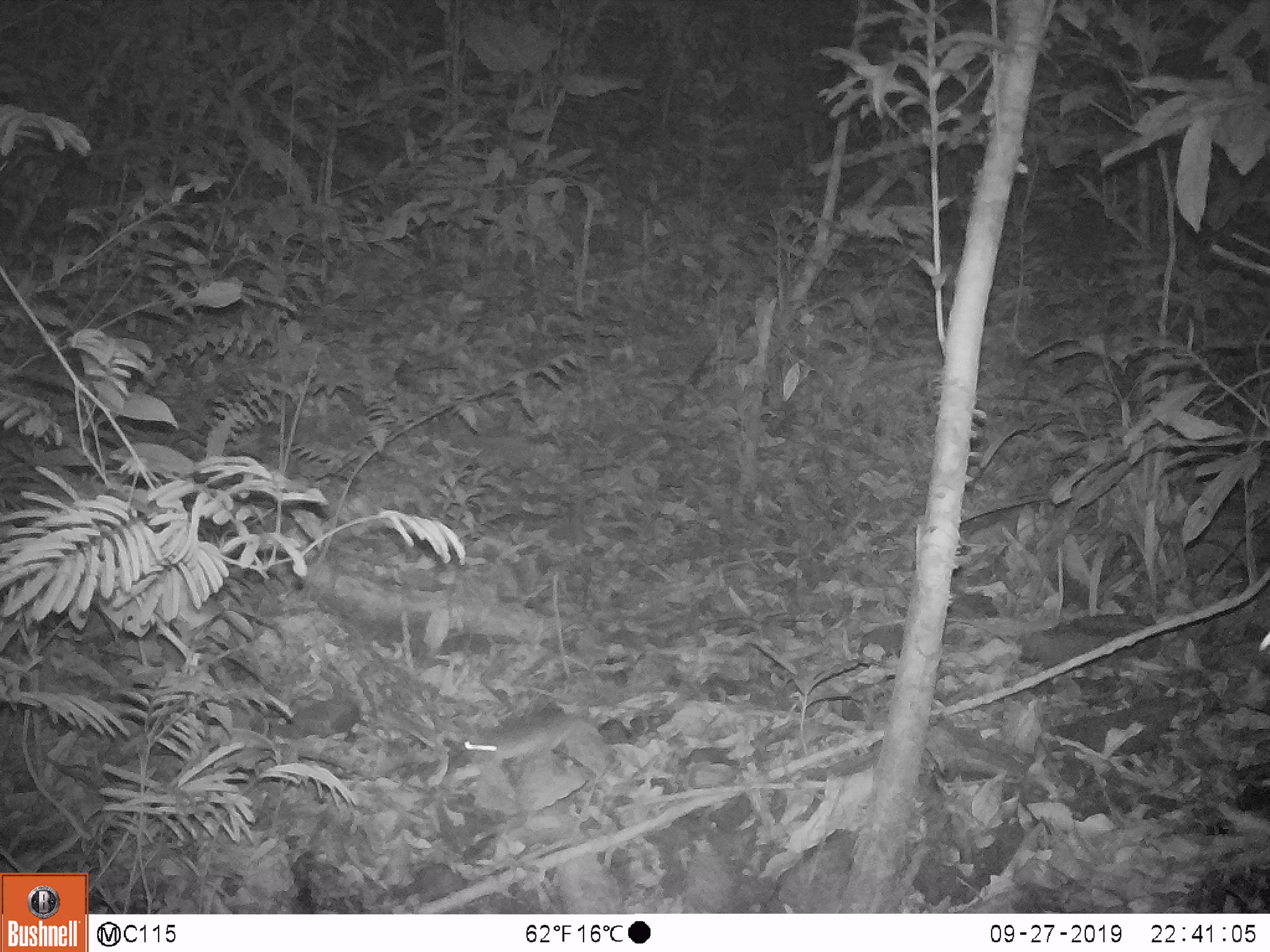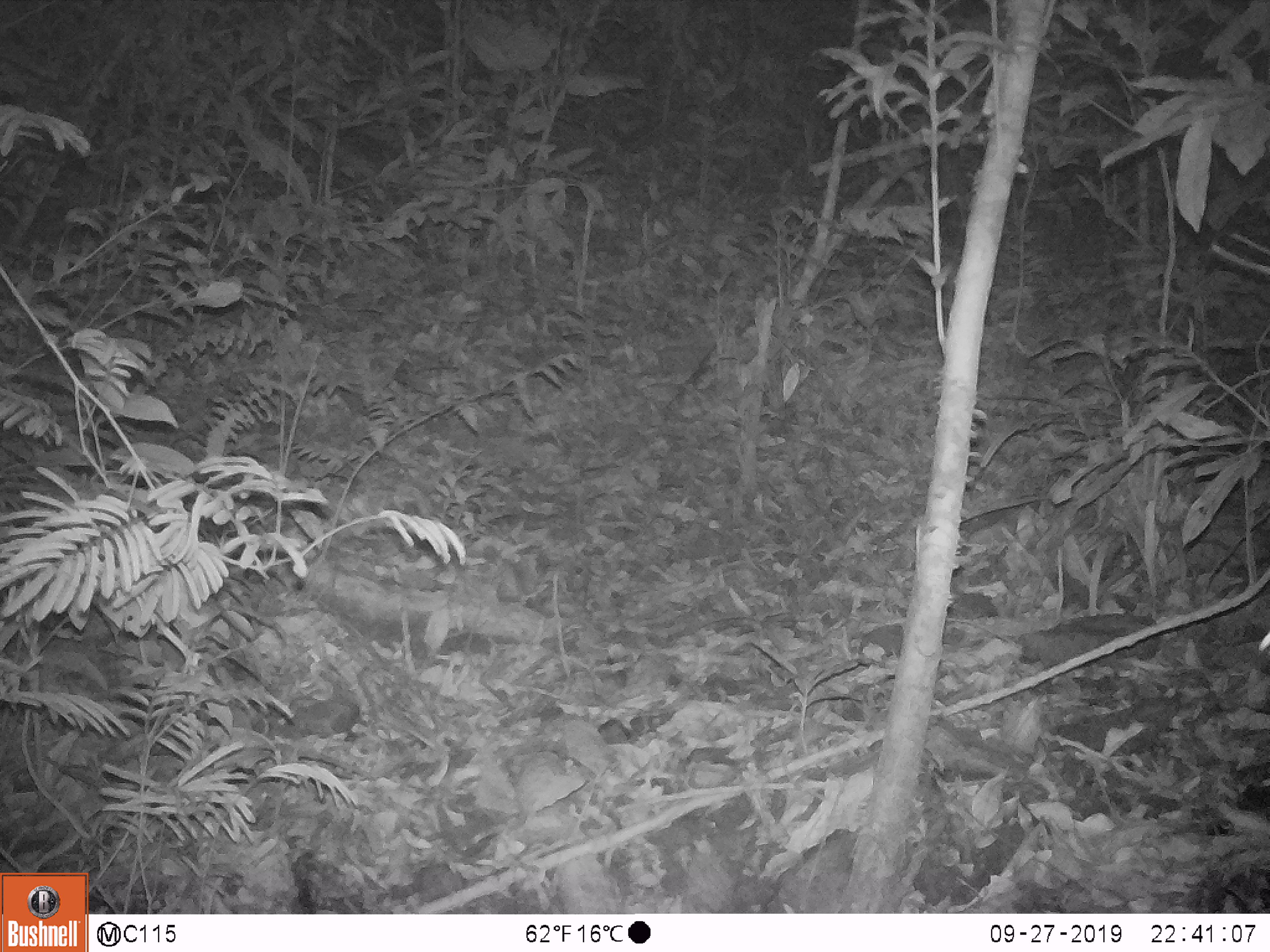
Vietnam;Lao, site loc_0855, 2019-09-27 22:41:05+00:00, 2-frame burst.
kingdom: Animalia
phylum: Chordata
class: Mammalia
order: Rodentia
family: Muridae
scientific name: Muridae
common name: old-world mice and rats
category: unidentified murid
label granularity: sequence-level